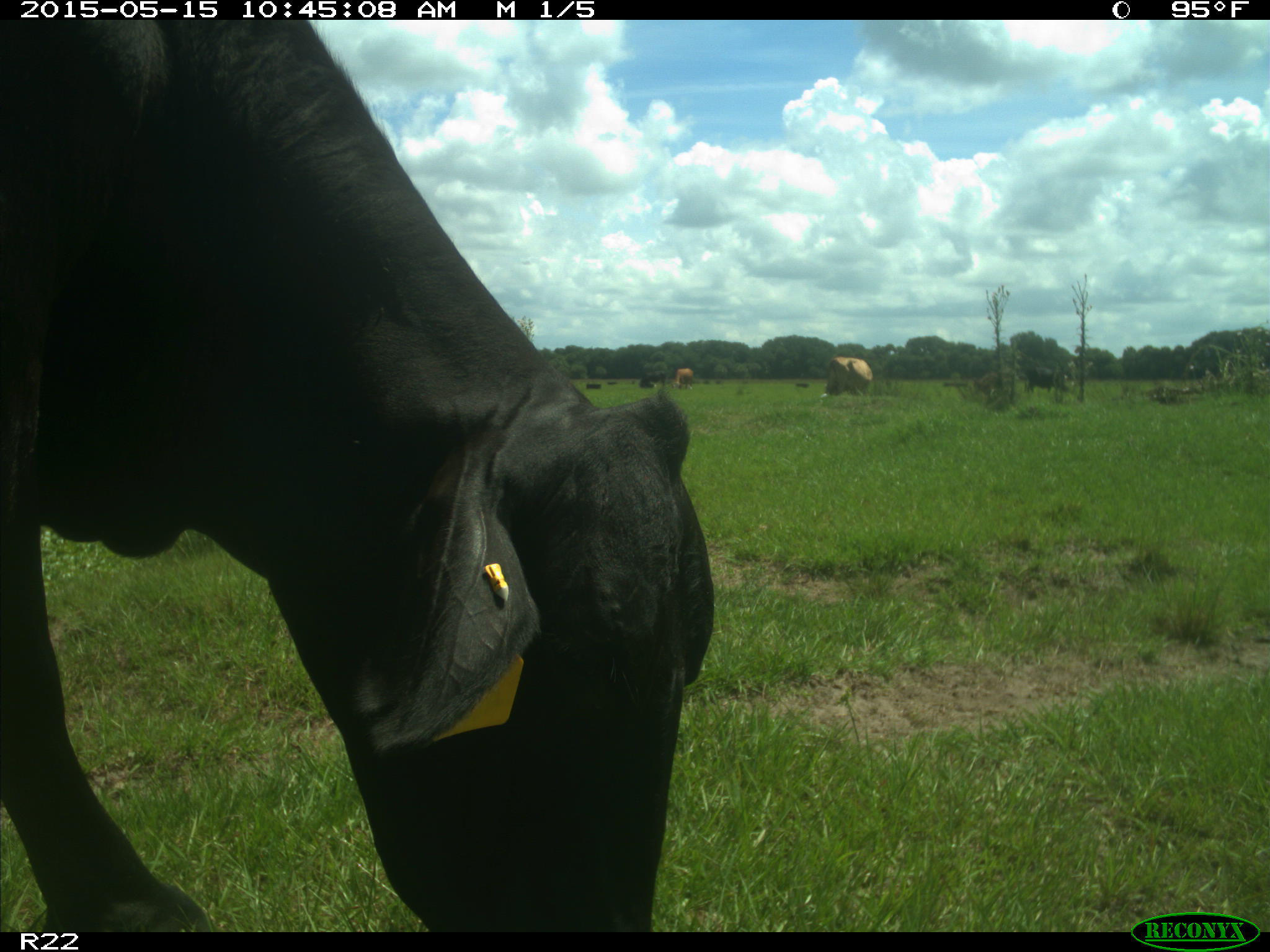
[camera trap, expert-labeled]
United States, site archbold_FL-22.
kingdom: Animalia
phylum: Chordata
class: Mammalia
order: Artiodactyla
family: Bovidae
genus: Bos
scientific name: Bos taurus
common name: domestic cow